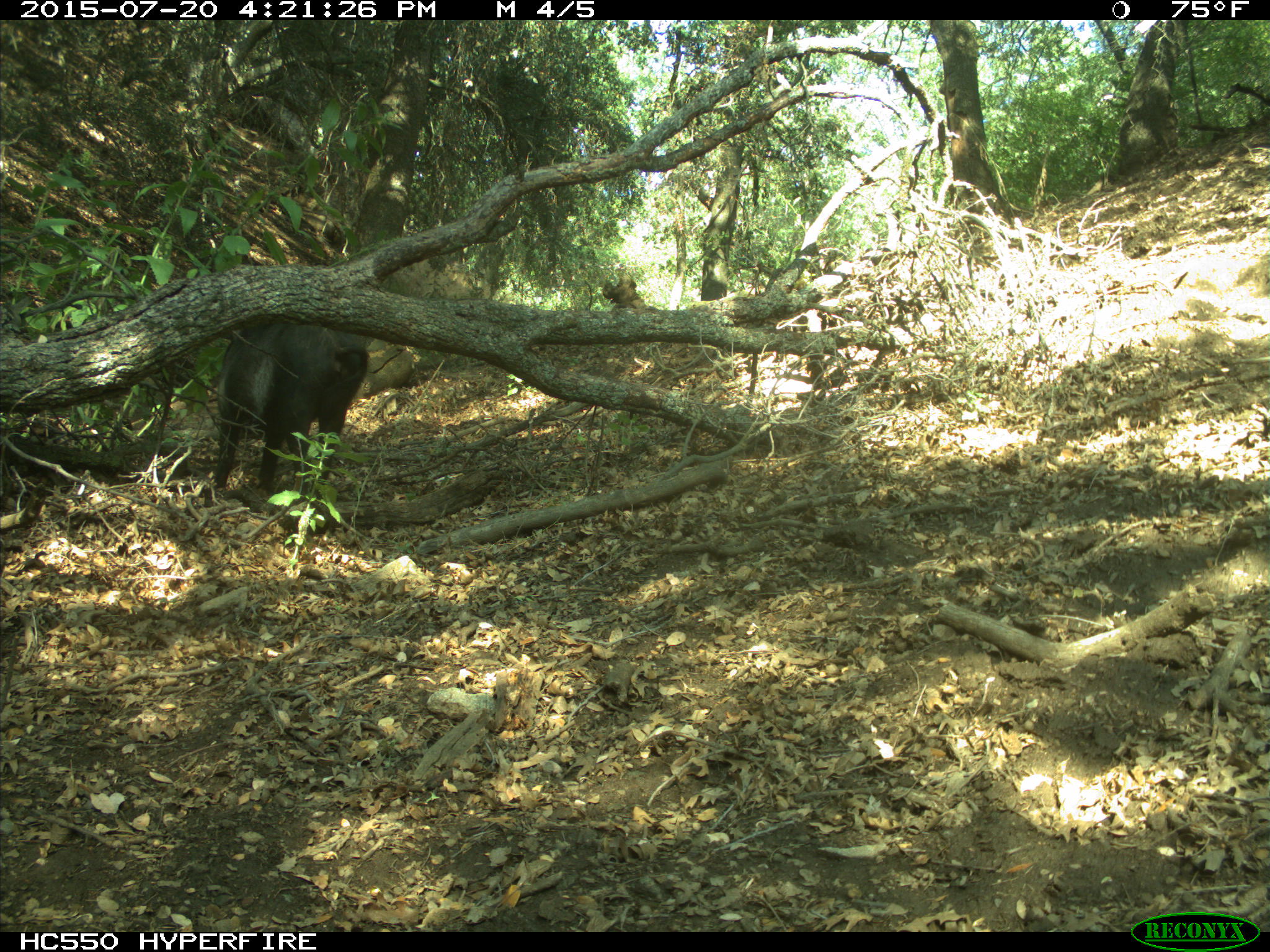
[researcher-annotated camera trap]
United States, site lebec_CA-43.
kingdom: Animalia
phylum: Chordata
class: Mammalia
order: Artiodactyla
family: Suidae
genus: Sus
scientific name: Sus scrofa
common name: wild boar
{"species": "Sus scrofa (wild boar)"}